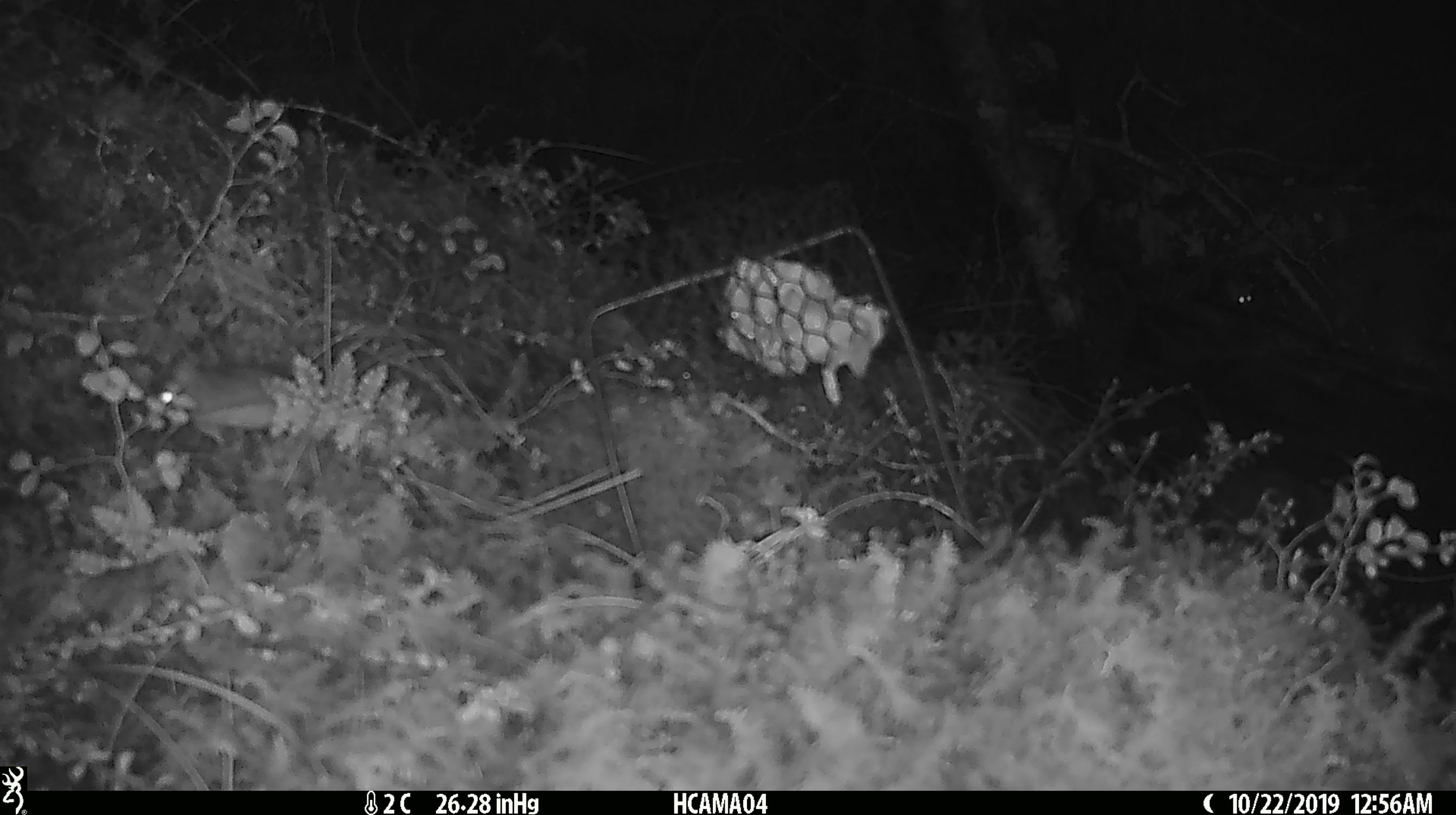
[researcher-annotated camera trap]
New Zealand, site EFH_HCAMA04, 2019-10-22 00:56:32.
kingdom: Animalia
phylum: Chordata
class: Mammalia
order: Rodentia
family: Muridae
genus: Mus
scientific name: Mus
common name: mouse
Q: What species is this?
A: Mouse (Mus).